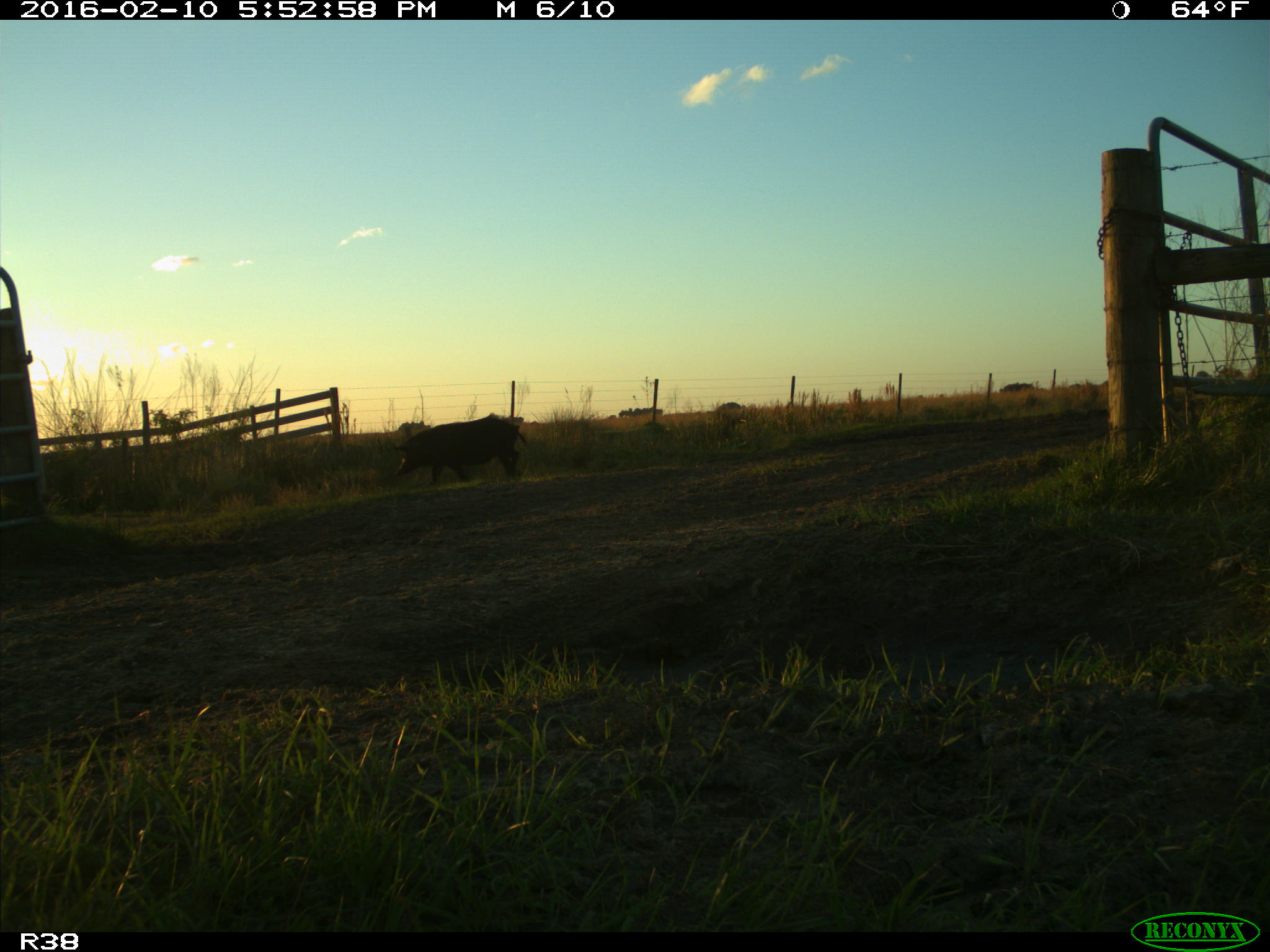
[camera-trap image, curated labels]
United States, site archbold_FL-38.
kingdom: Animalia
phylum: Chordata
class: Mammalia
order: Artiodactyla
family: Suidae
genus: Sus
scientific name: Sus scrofa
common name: wild boar